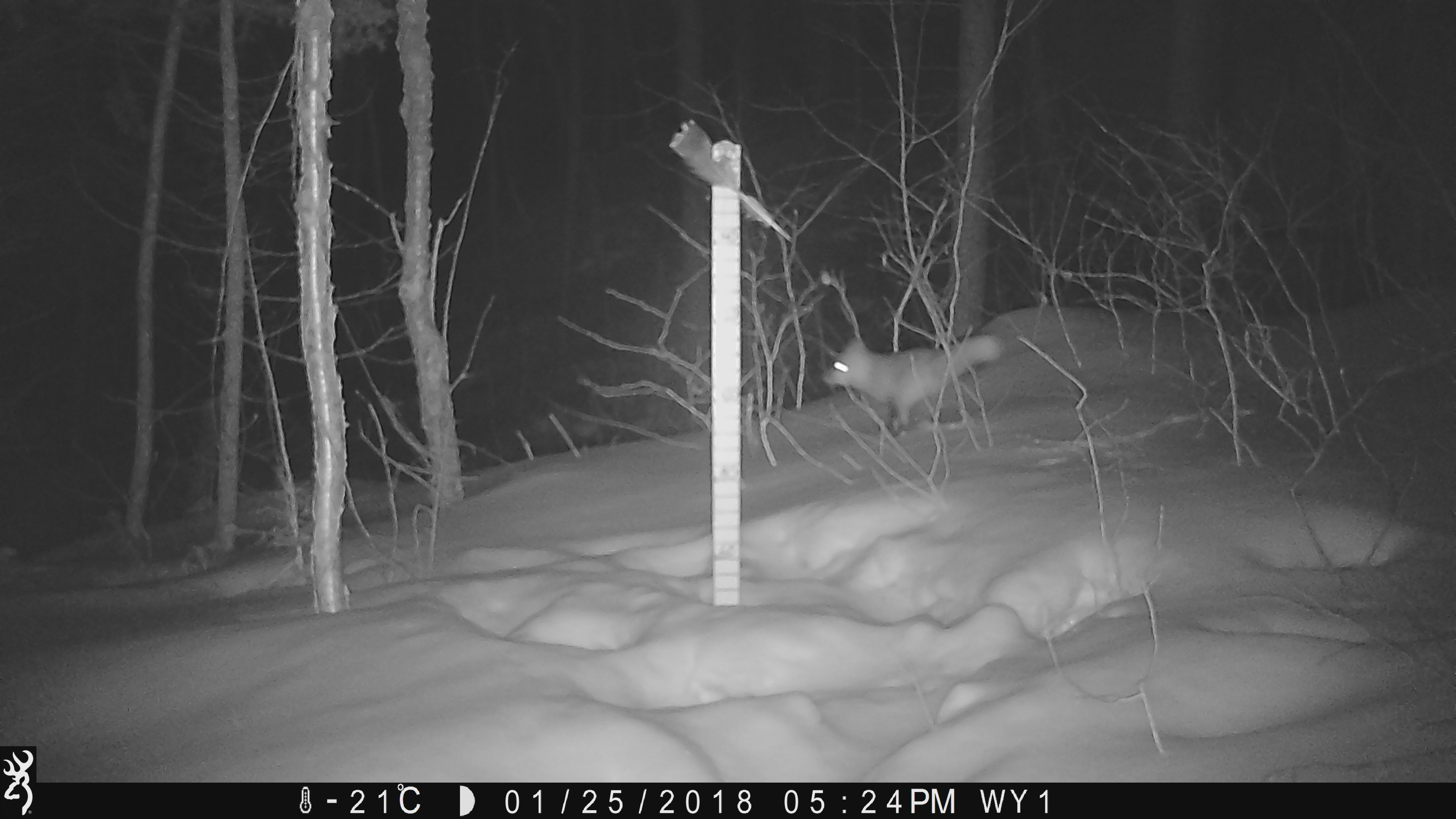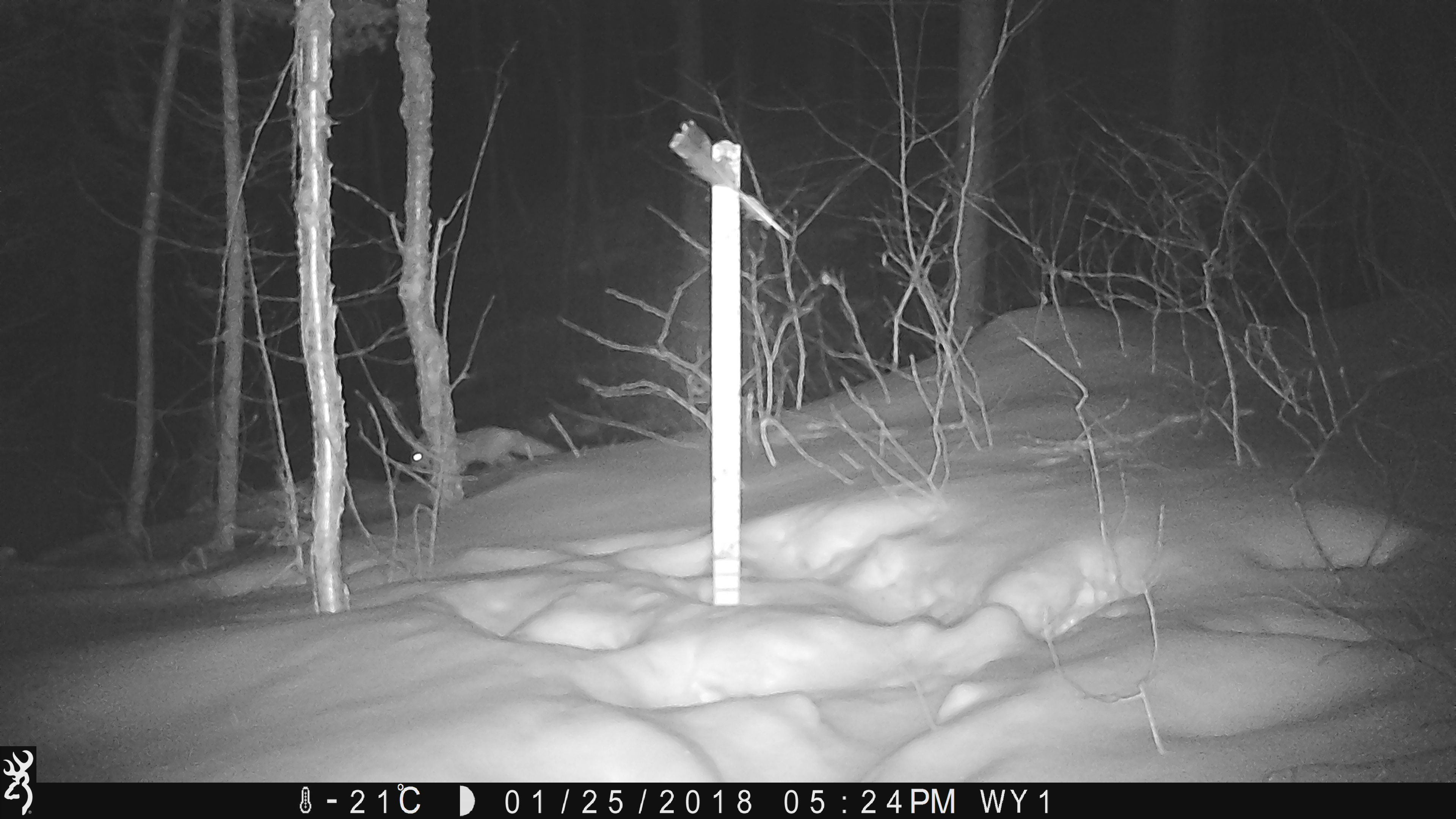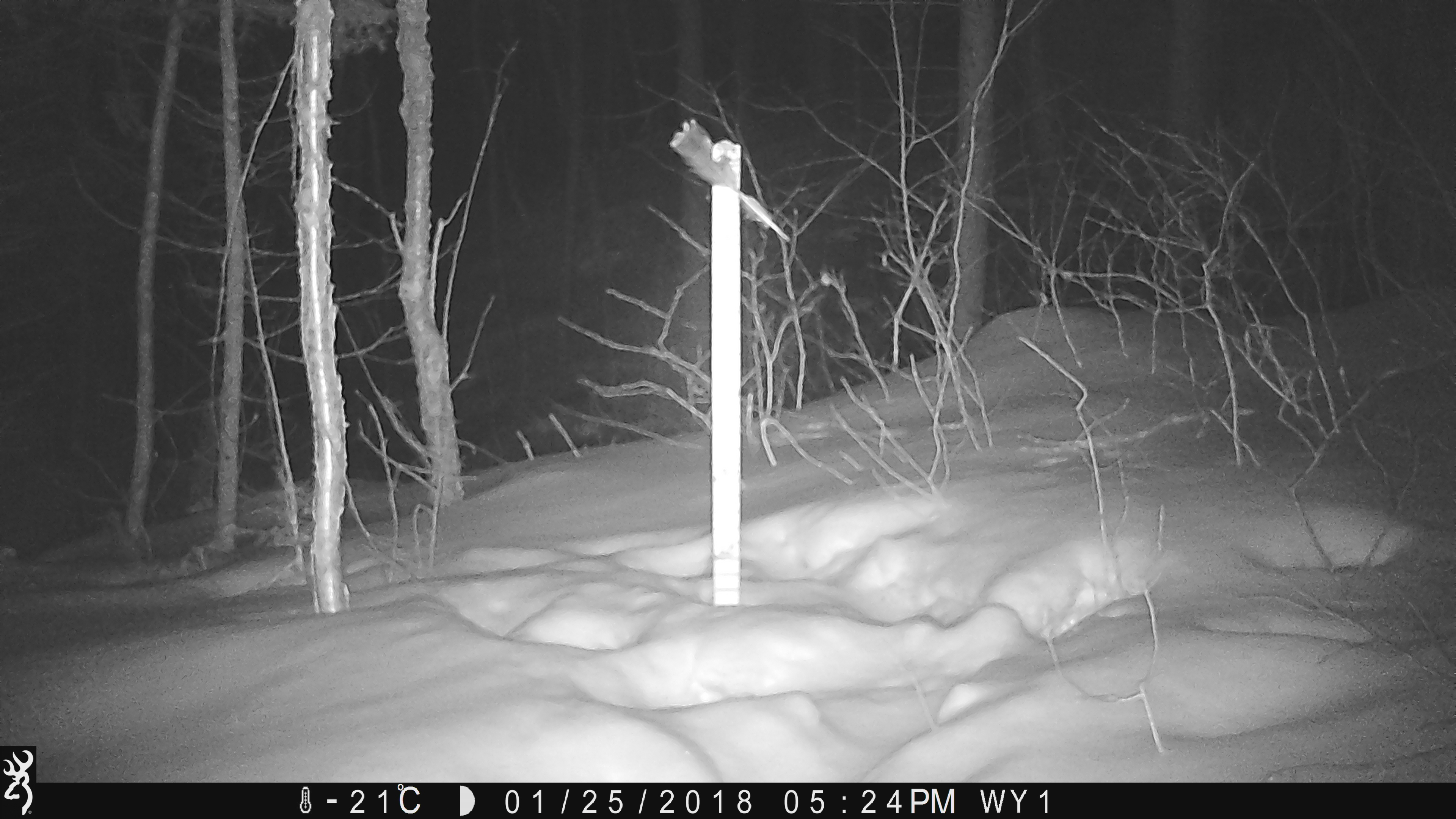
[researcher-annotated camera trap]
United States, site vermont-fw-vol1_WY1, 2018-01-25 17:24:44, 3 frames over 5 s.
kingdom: Animalia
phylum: Chordata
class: Mammalia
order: Carnivora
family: Canidae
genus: Vulpes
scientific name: Vulpes vulpes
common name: red fox